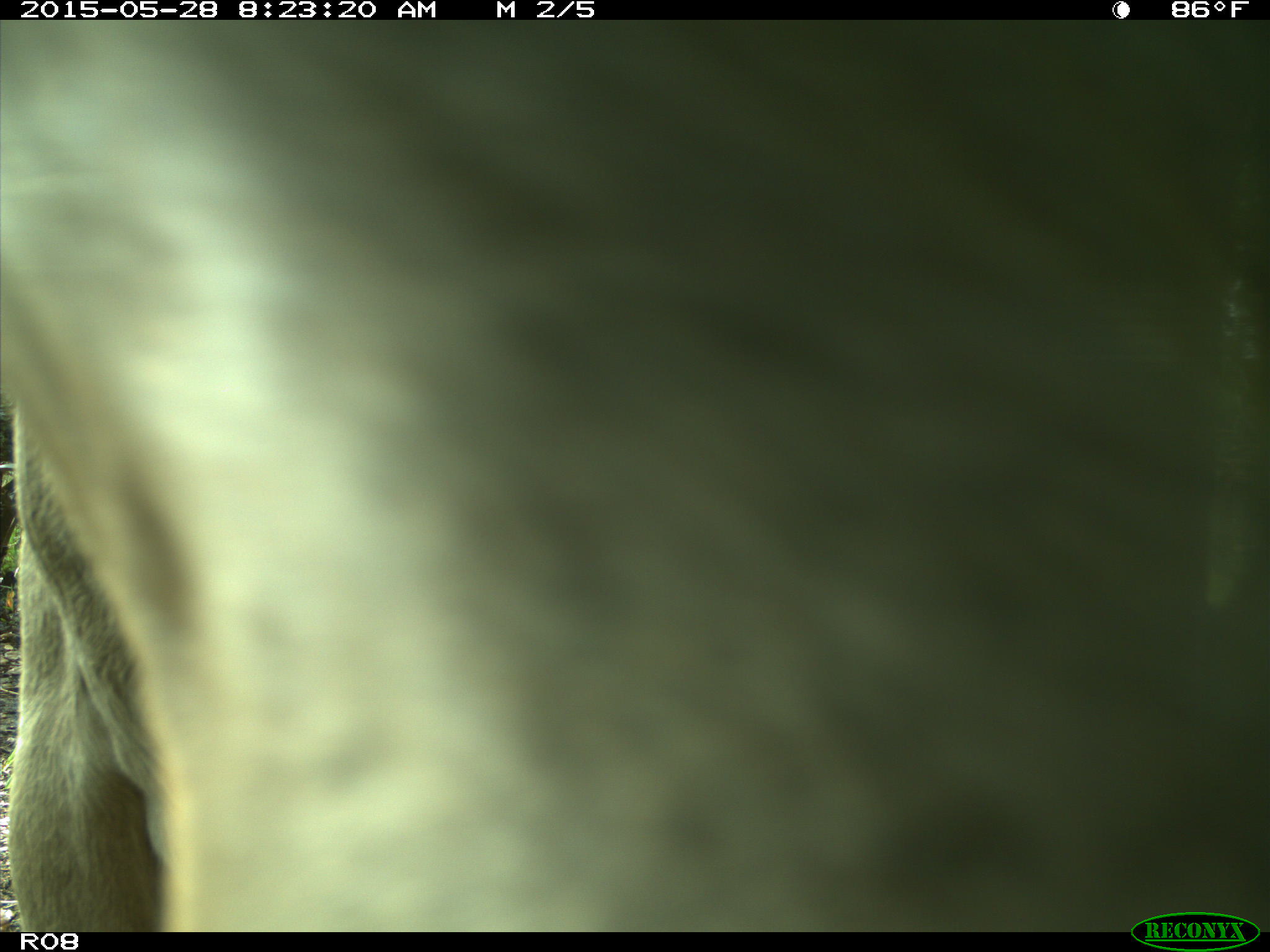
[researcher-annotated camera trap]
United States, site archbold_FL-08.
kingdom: Animalia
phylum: Chordata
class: Mammalia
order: Artiodactyla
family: Bovidae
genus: Bos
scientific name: Bos taurus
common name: domestic cow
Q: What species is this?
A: Bos taurus (domestic cow).